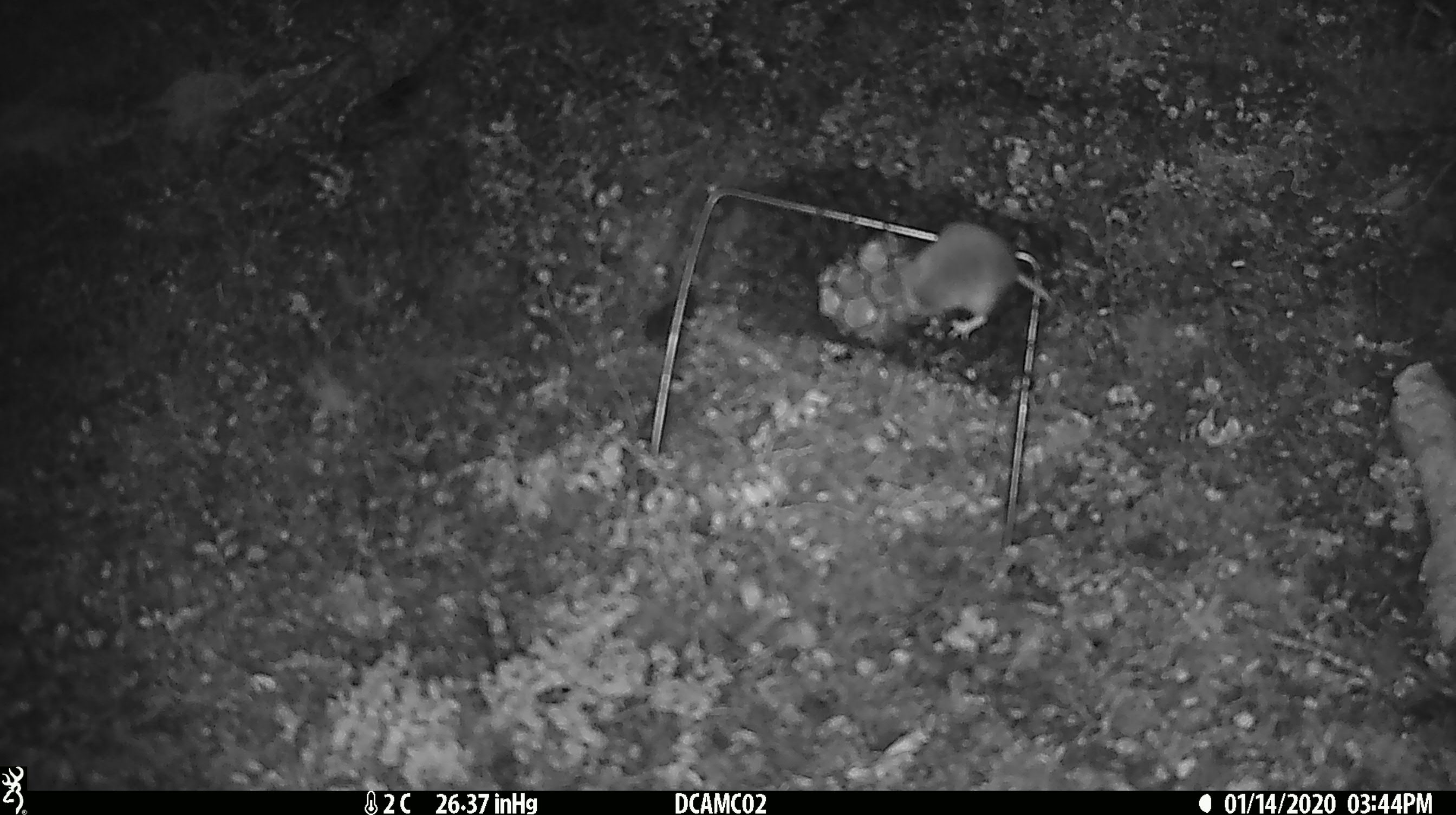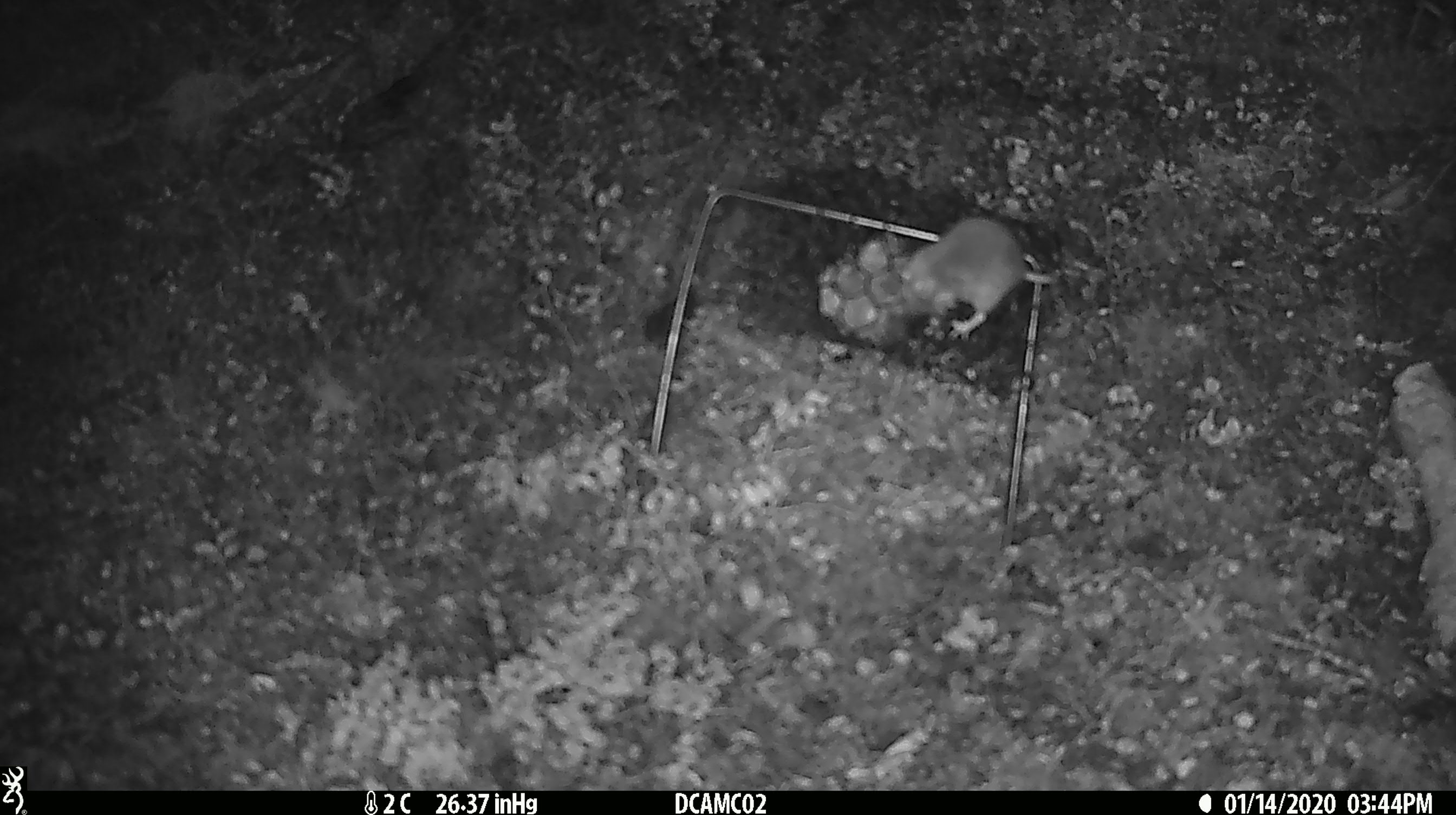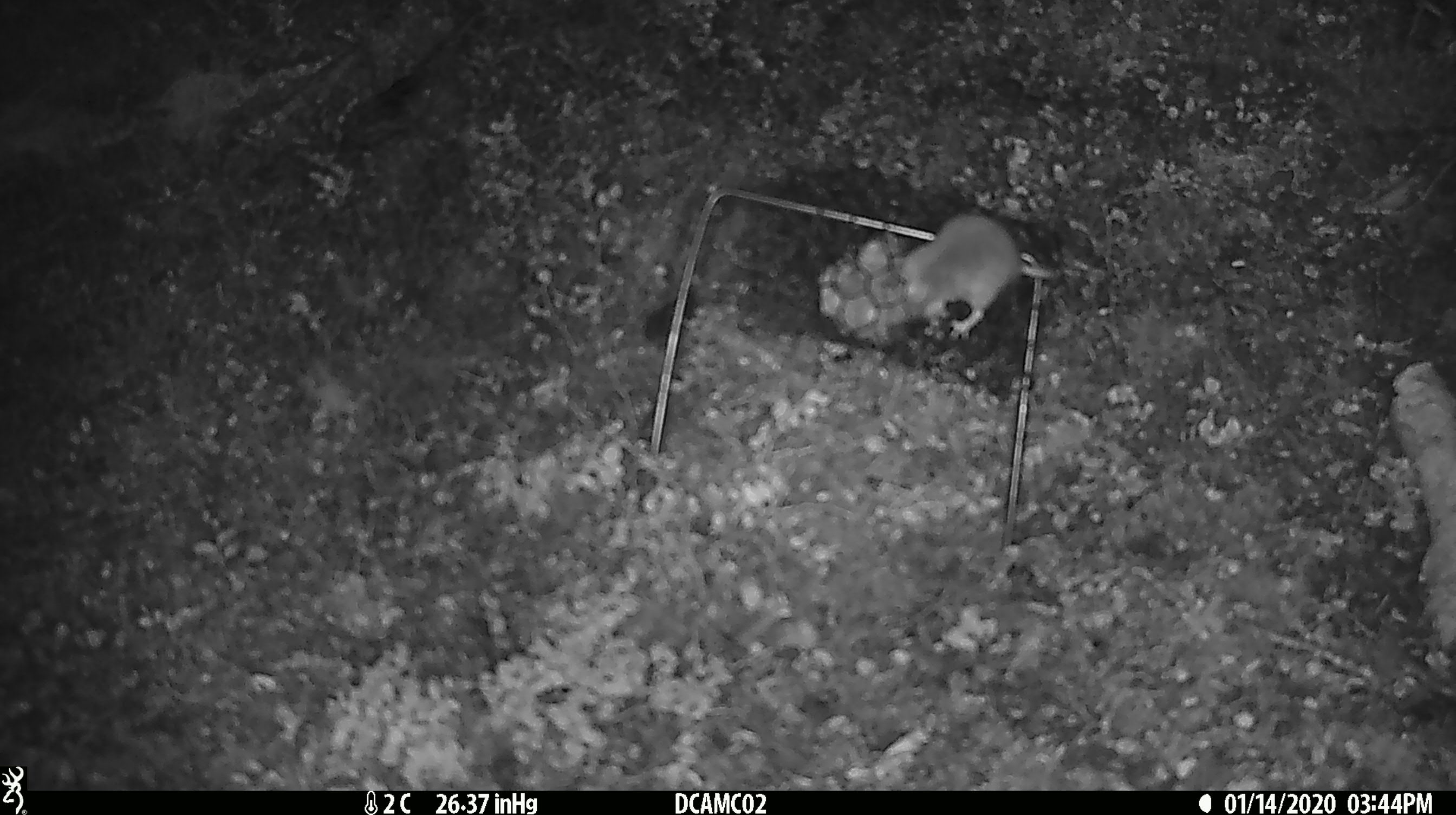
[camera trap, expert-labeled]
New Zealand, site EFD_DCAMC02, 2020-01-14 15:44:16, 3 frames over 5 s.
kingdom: Animalia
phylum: Chordata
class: Mammalia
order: Rodentia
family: Muridae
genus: Mus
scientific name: Mus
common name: mouse